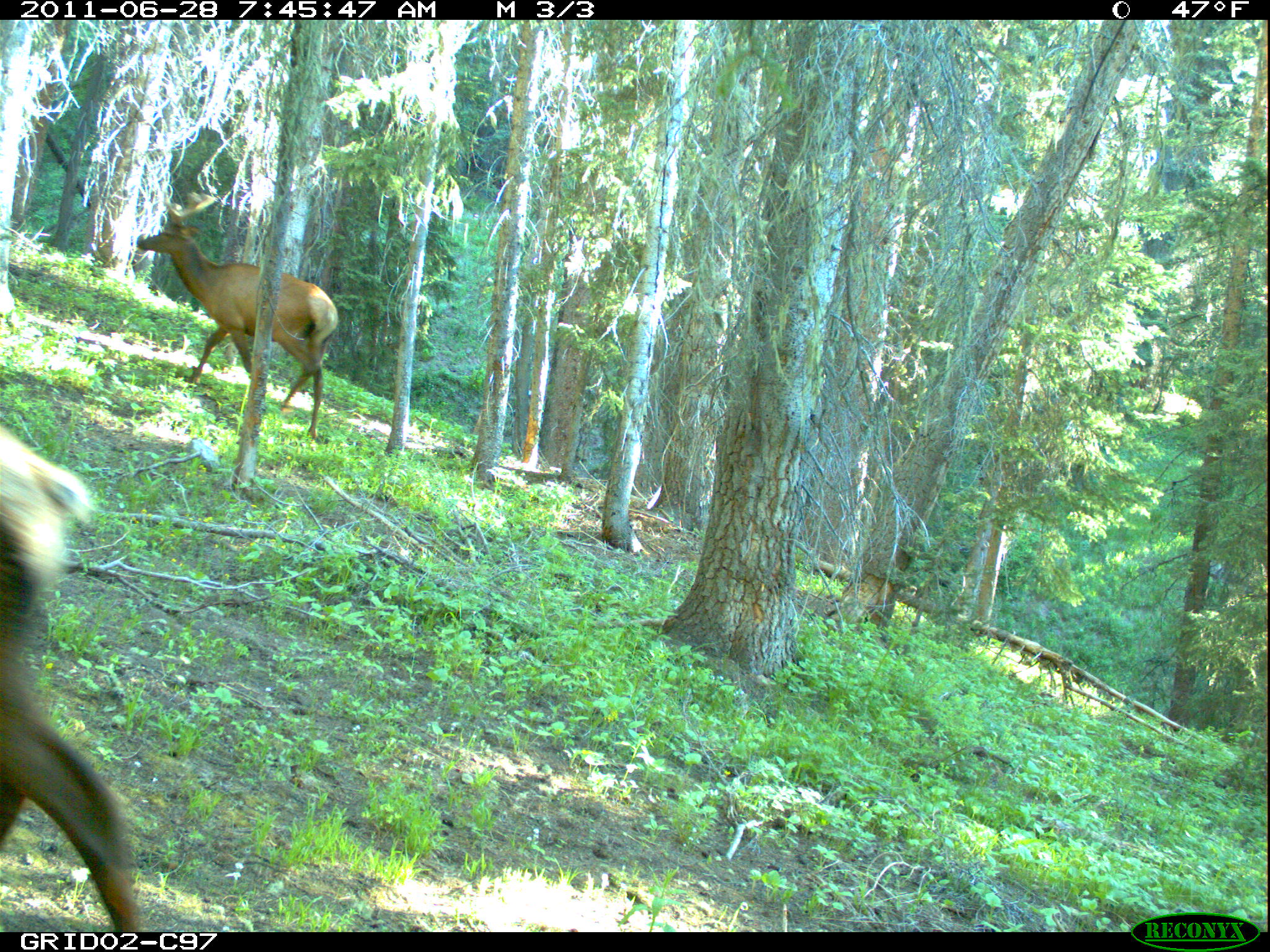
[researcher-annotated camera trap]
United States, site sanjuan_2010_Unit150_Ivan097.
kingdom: Animalia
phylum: Chordata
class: Mammalia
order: Artiodactyla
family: Cervidae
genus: Cervus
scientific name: Cervus elaphus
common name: red deer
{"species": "Cervus elaphus (red deer)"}